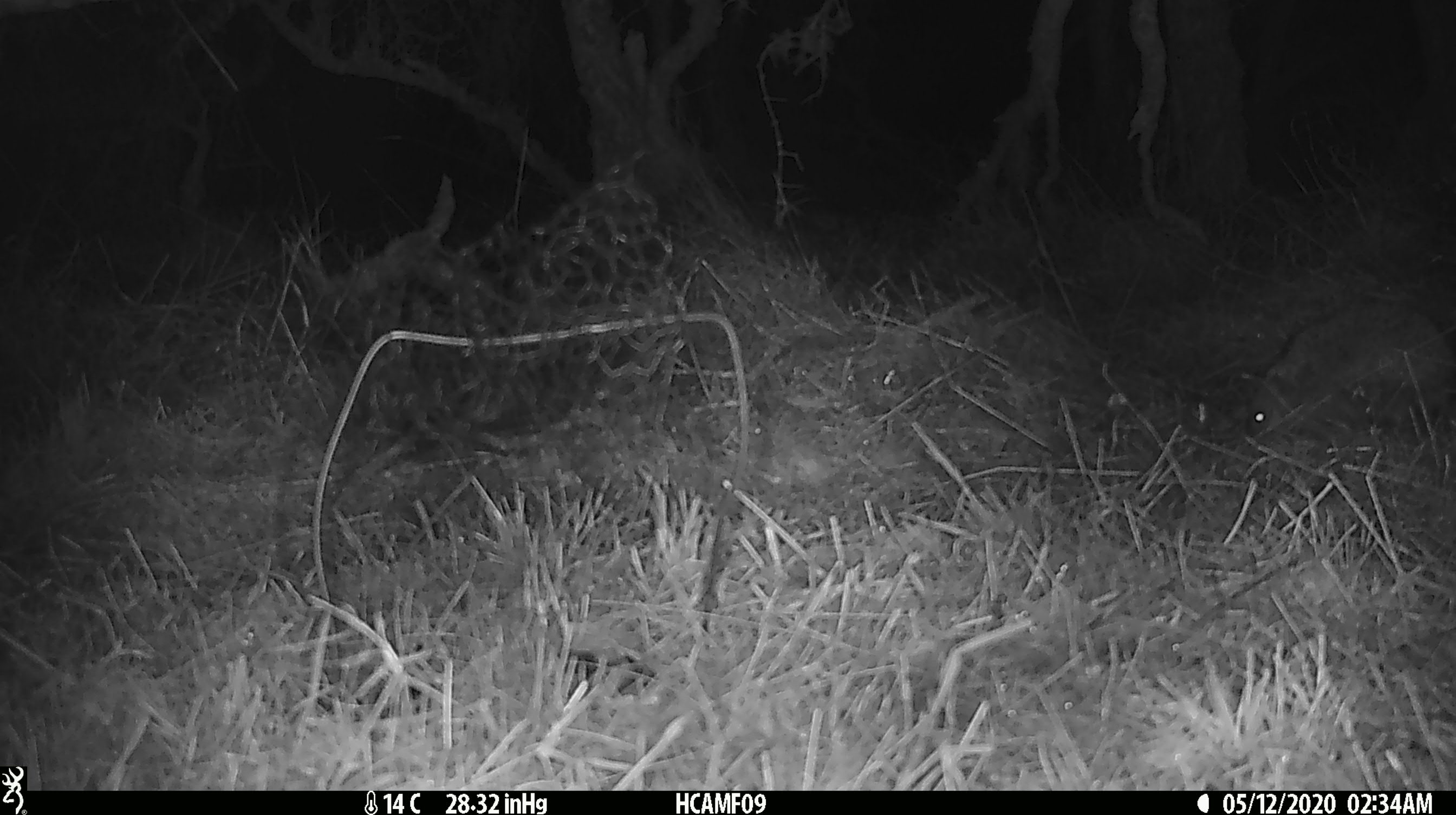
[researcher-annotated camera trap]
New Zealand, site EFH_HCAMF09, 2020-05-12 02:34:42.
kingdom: Animalia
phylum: Chordata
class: Mammalia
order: Eulipotyphla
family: Erinaceidae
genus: Erinaceus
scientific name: Erinaceus europaeus europaeus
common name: european hedgehog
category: hedgehog